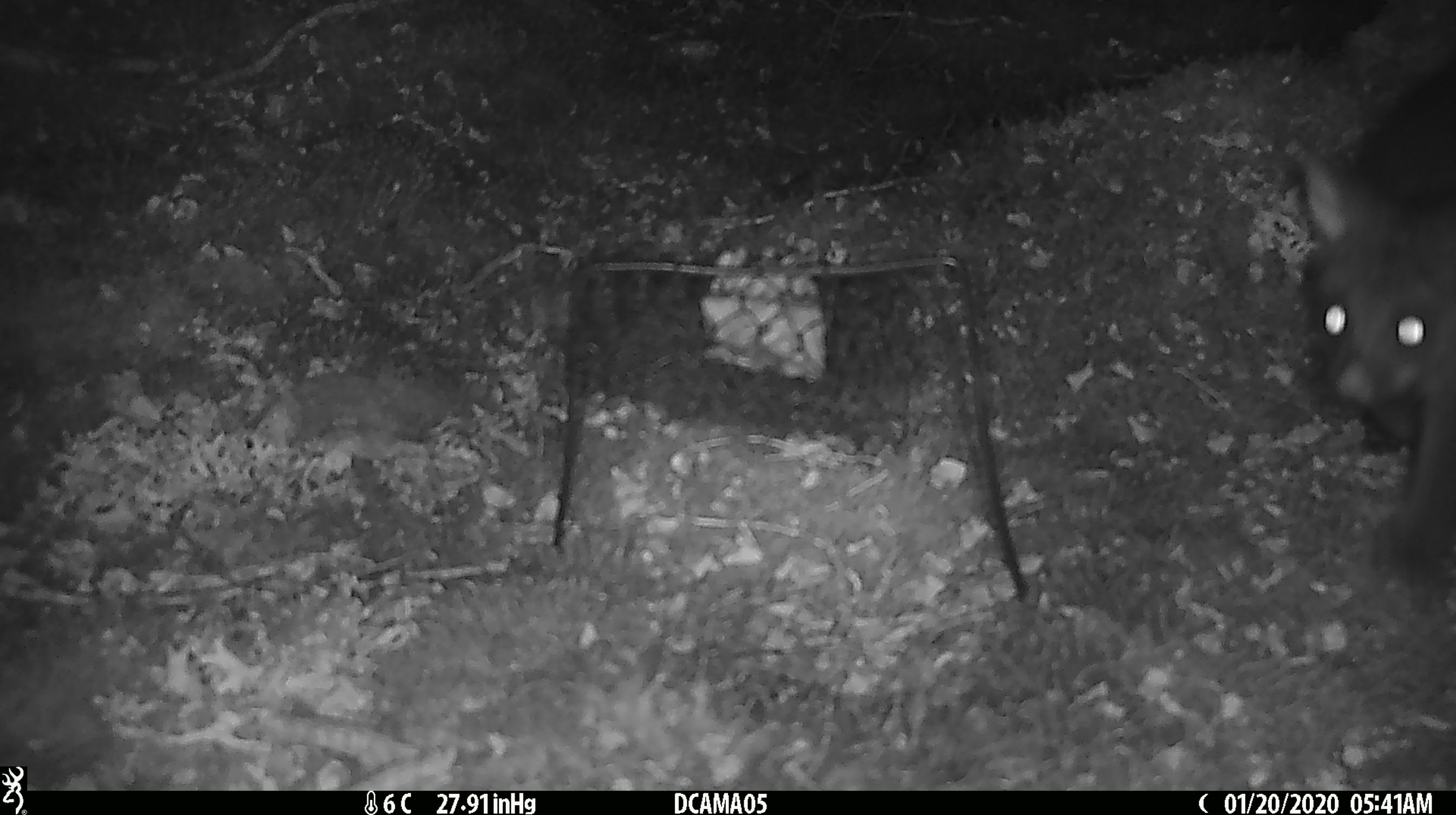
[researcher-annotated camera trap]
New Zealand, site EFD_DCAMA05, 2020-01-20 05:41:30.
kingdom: Animalia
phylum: Chordata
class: Mammalia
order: Diprotodontia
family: Phalangeridae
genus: Trichosurus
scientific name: Trichosurus vulpecula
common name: common brushtail possum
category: possum